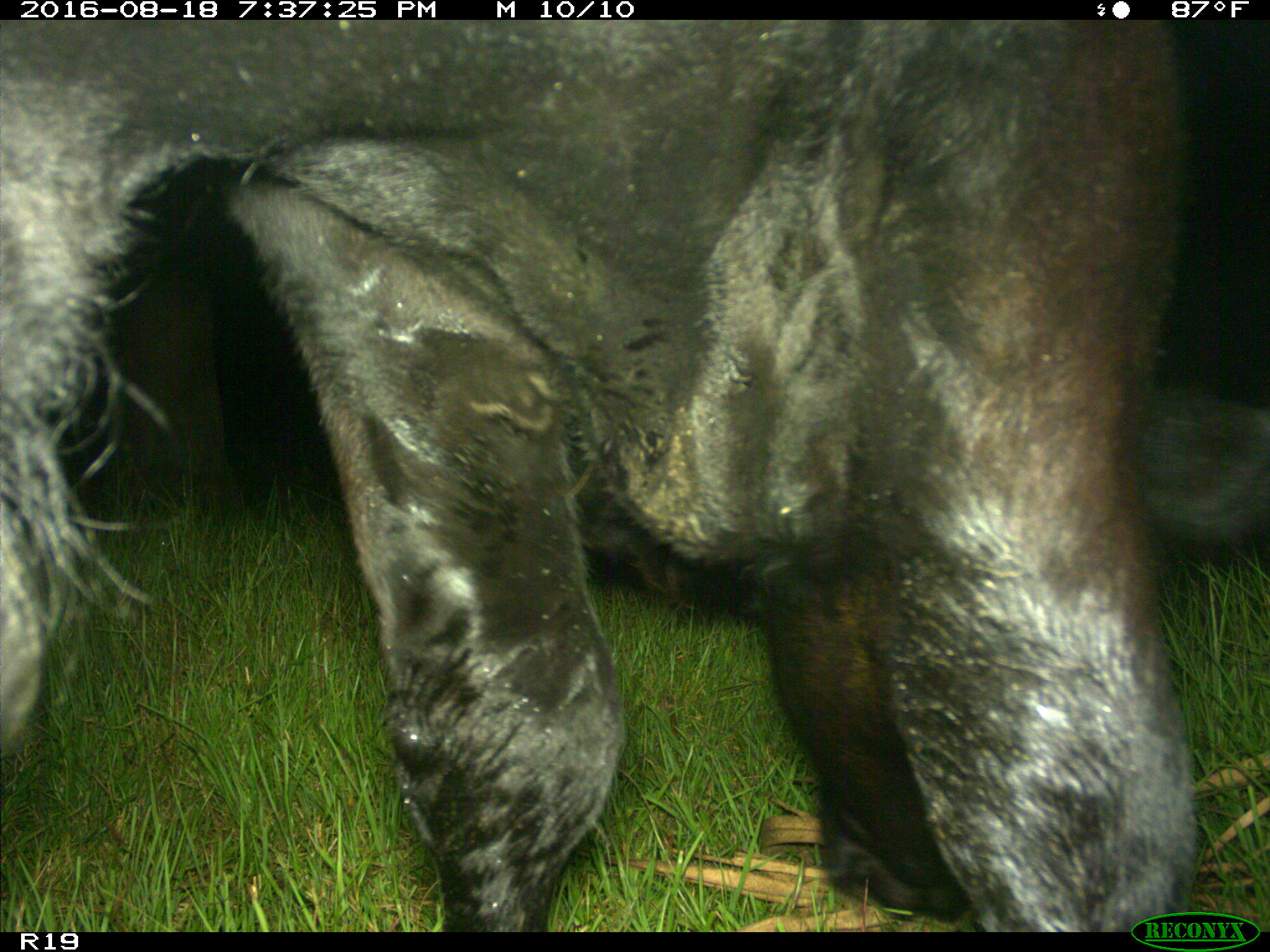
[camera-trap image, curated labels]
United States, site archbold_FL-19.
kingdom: Animalia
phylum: Chordata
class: Mammalia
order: Artiodactyla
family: Bovidae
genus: Bos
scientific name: Bos taurus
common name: domestic cow